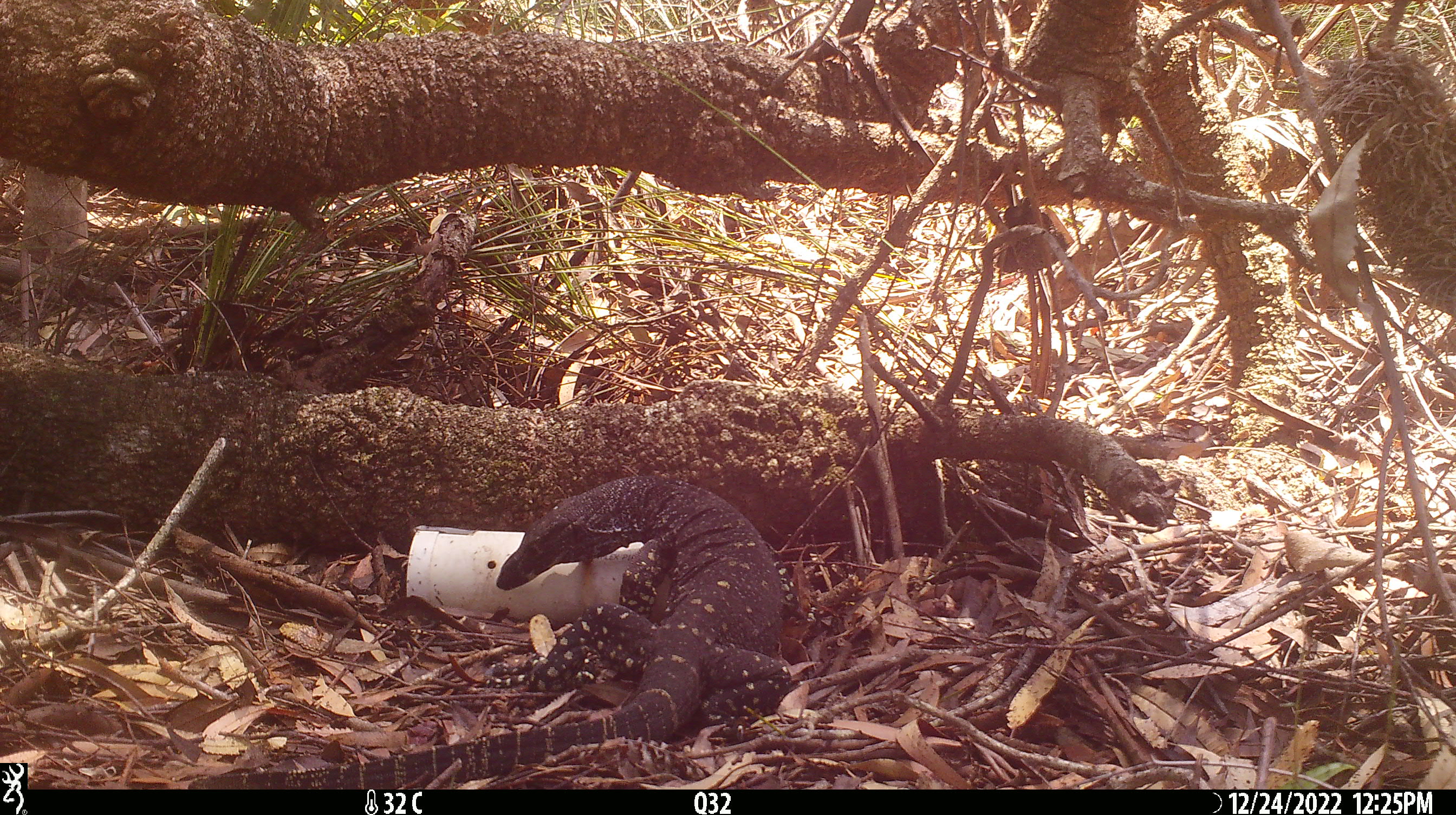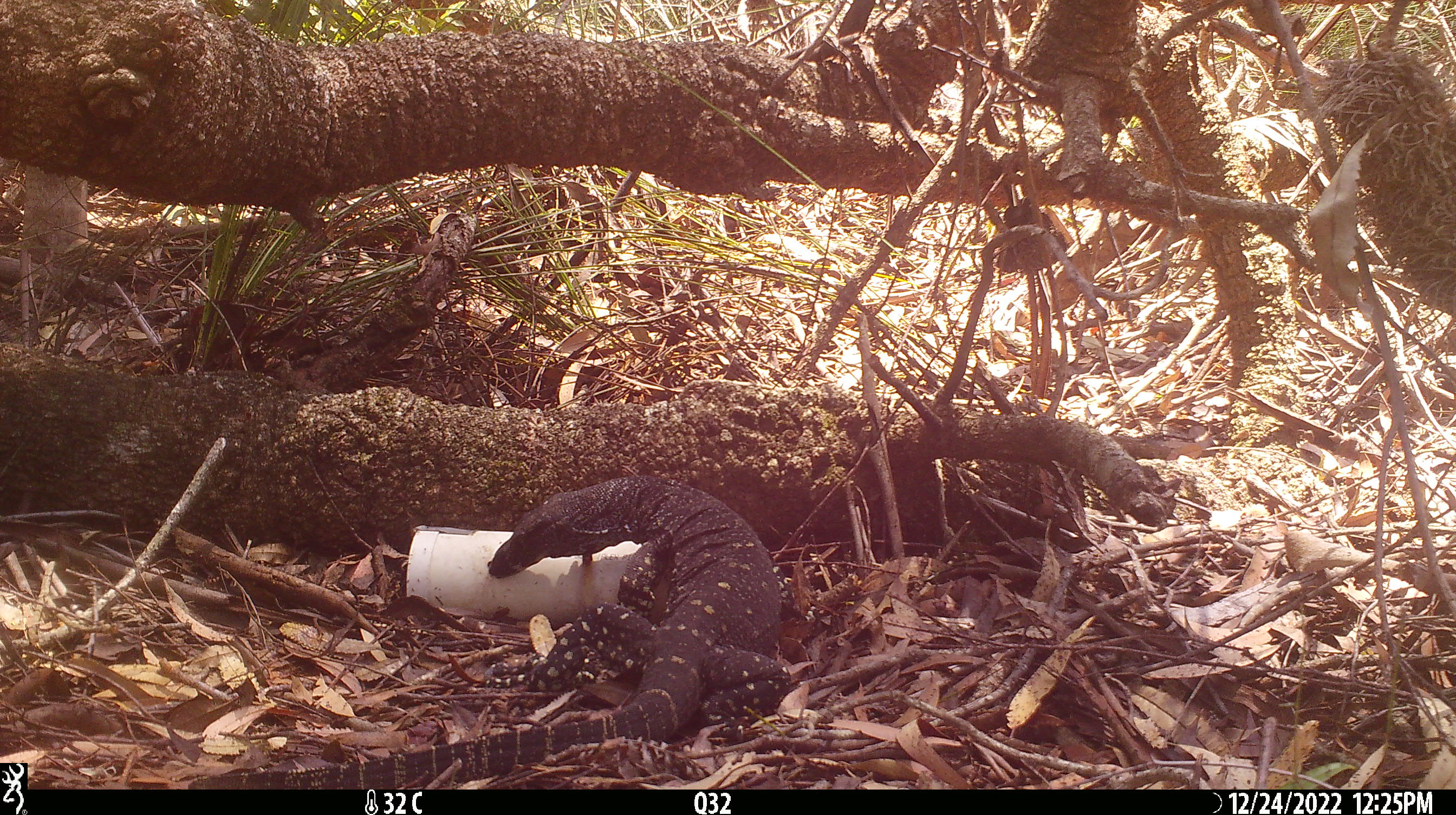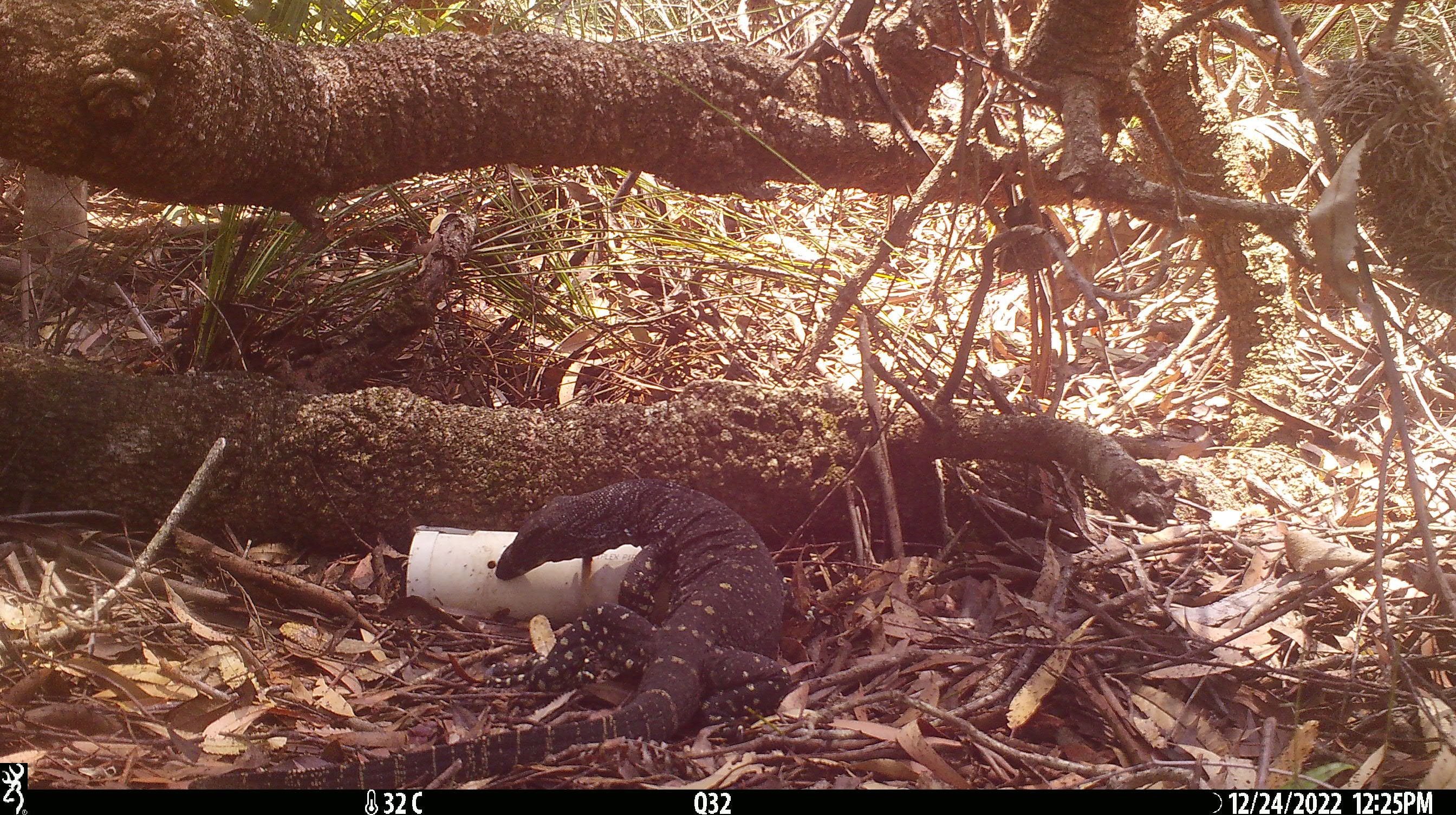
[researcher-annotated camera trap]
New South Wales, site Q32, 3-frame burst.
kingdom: Animalia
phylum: Chordata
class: Reptilia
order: Squamata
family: Varanidae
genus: Varanus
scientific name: Varanus varius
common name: lace monitor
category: goanna